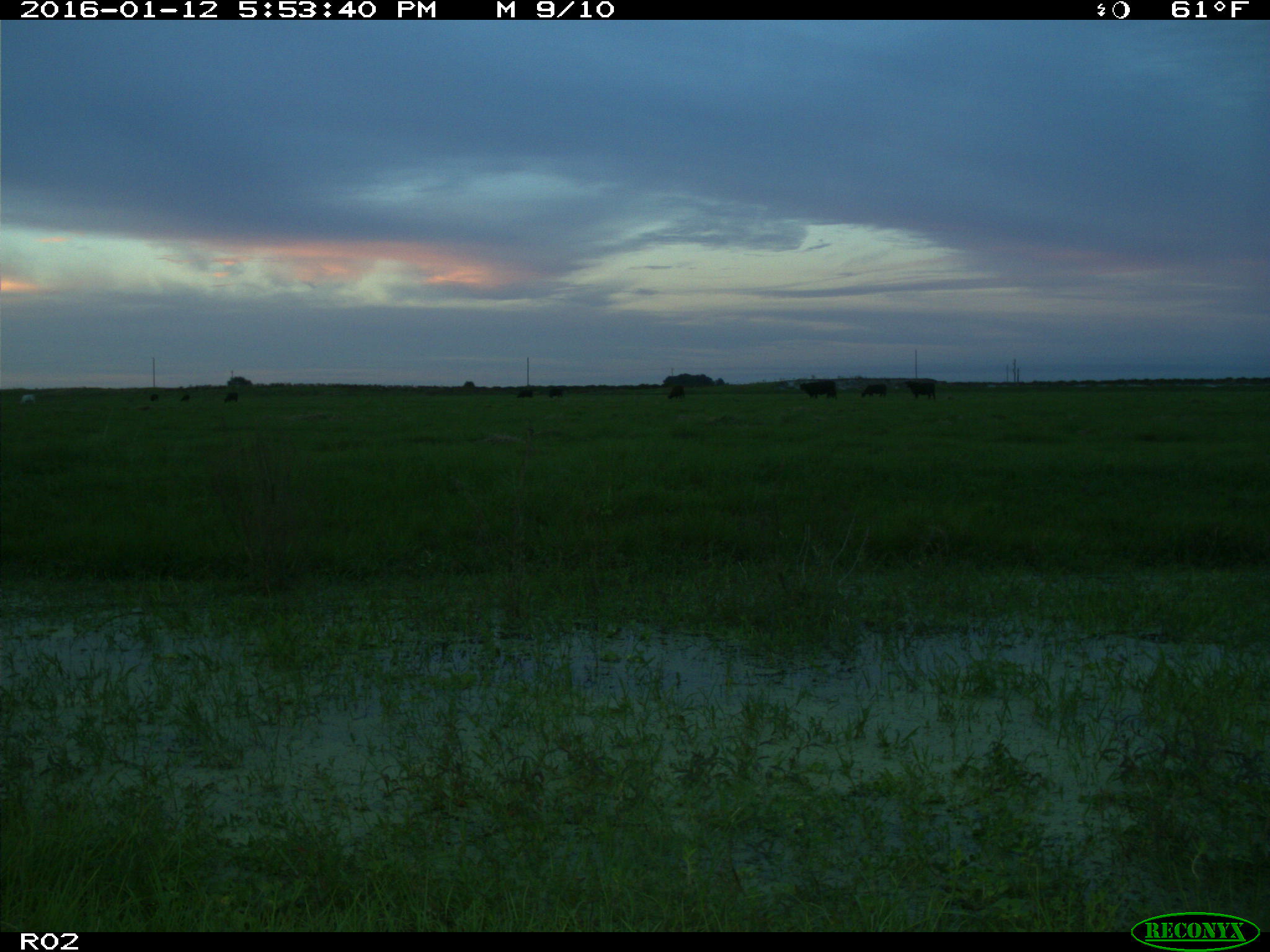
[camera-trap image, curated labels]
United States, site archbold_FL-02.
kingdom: Animalia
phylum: Chordata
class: Mammalia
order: Artiodactyla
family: Bovidae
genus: Bos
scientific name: Bos taurus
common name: domestic cow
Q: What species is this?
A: Bos taurus (domestic cow).